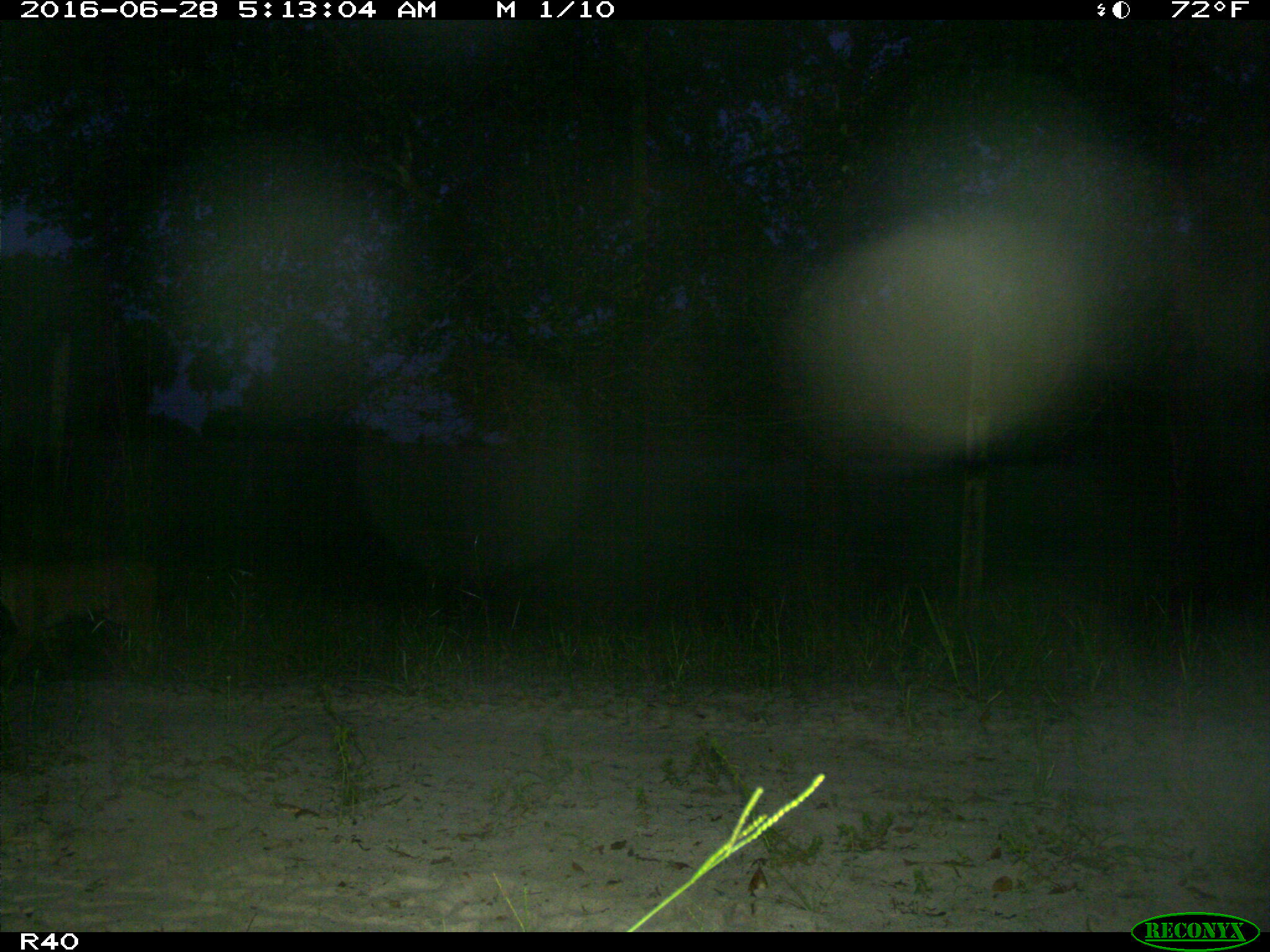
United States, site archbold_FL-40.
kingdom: Animalia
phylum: Chordata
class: Mammalia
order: Carnivora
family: Felidae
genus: Lynx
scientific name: Lynx rufus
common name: bobcat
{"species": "Lynx rufus (bobcat)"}